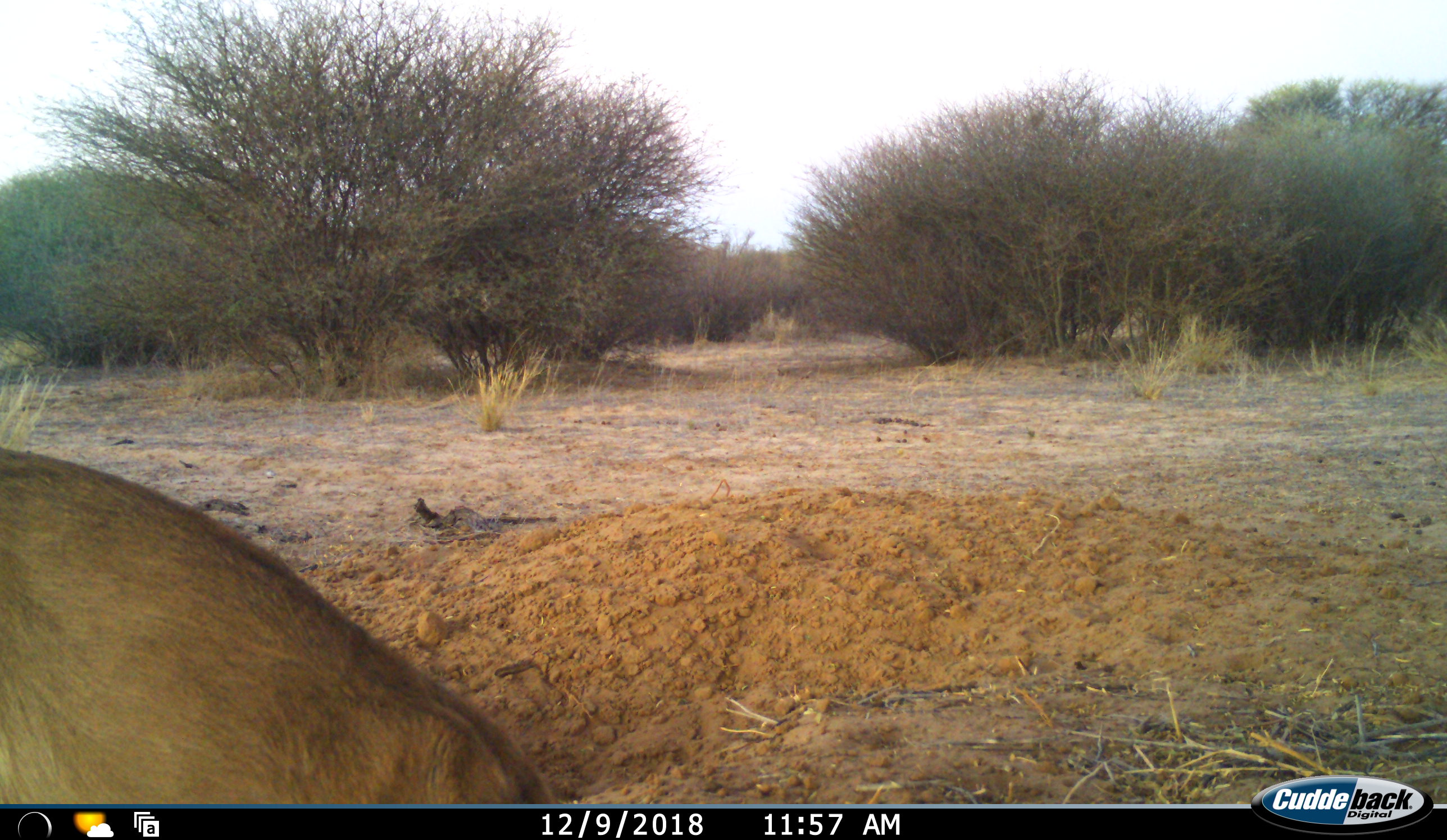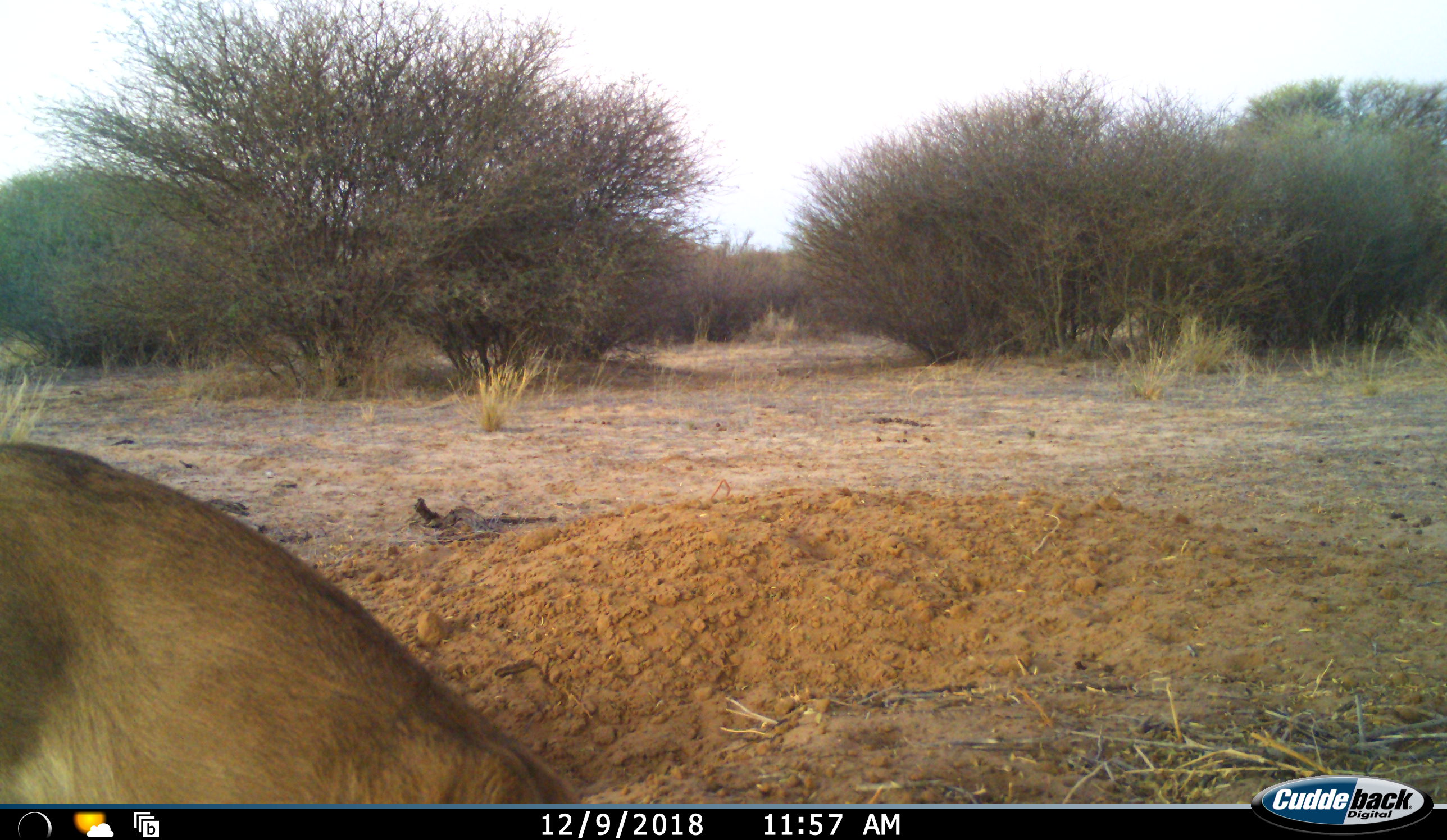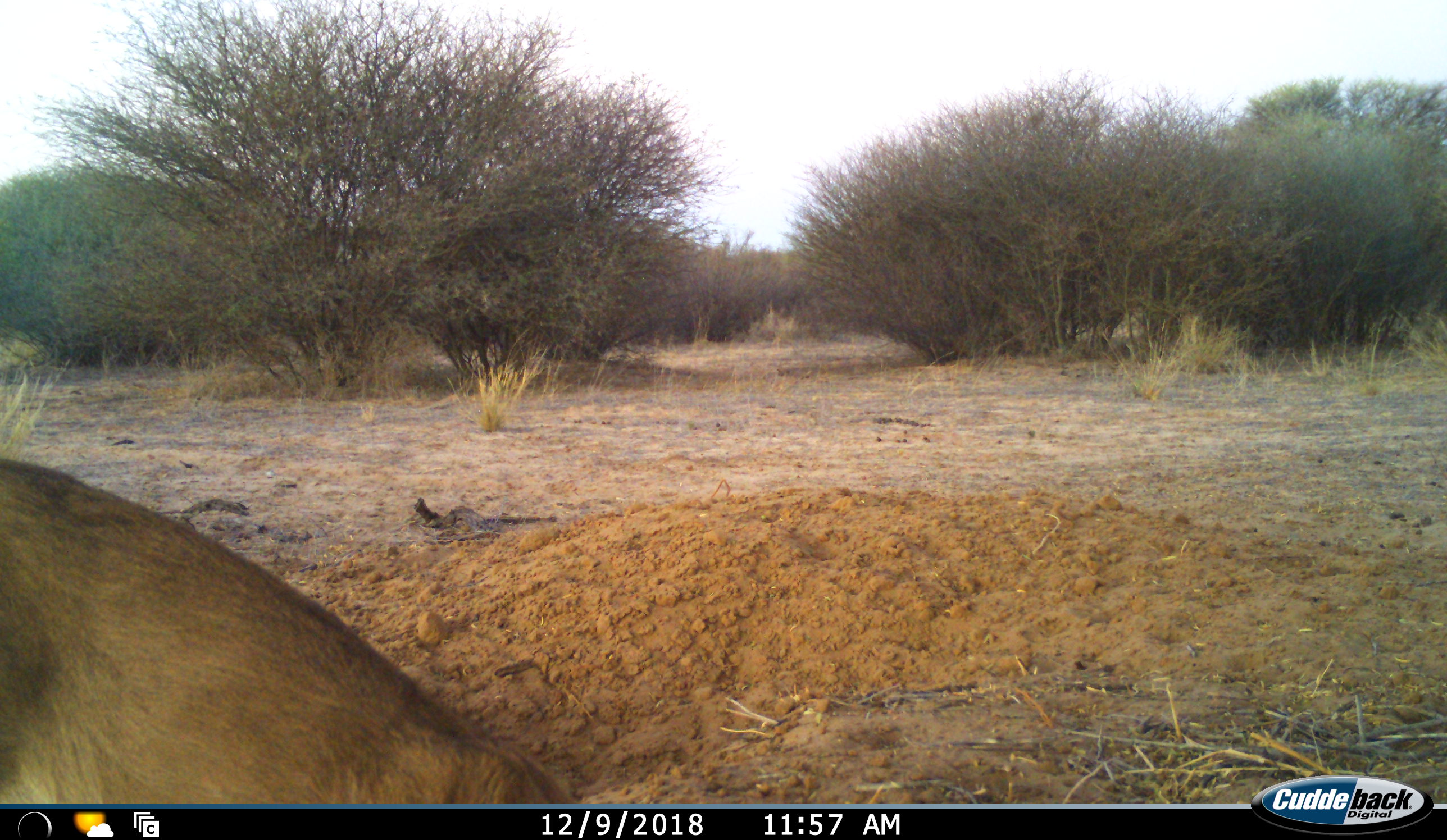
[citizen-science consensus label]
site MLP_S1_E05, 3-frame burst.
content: unidentified animal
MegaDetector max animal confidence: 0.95